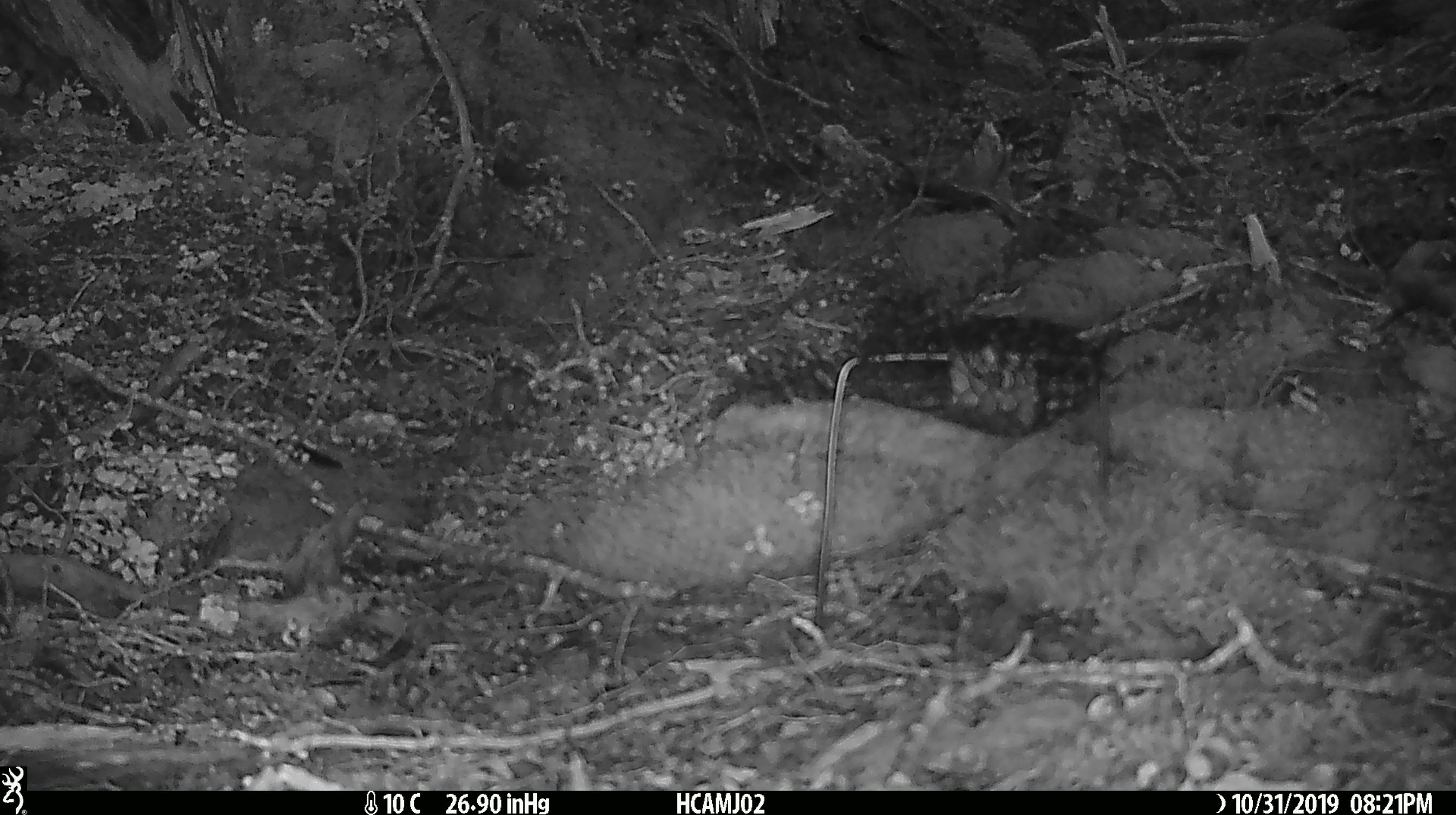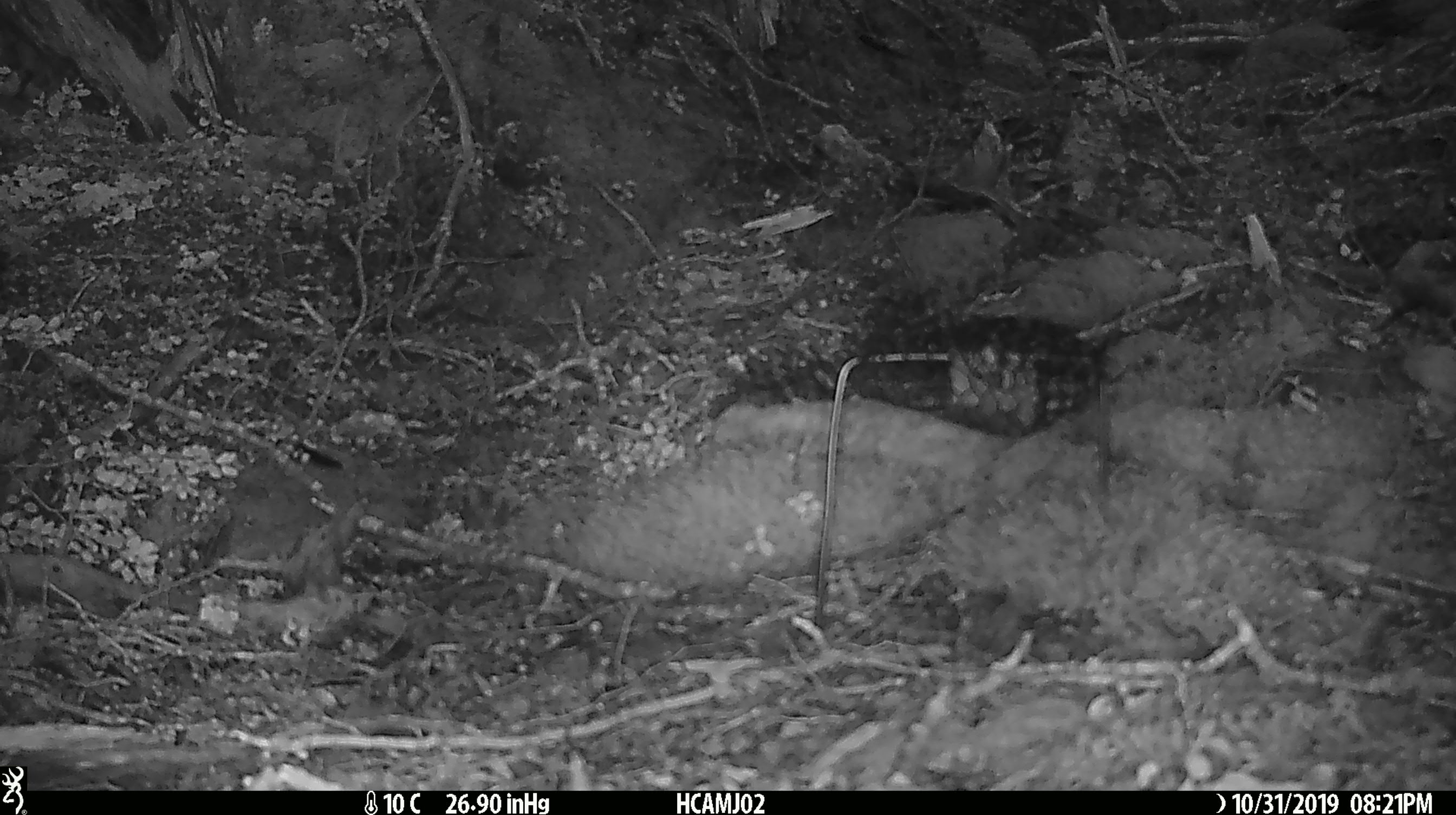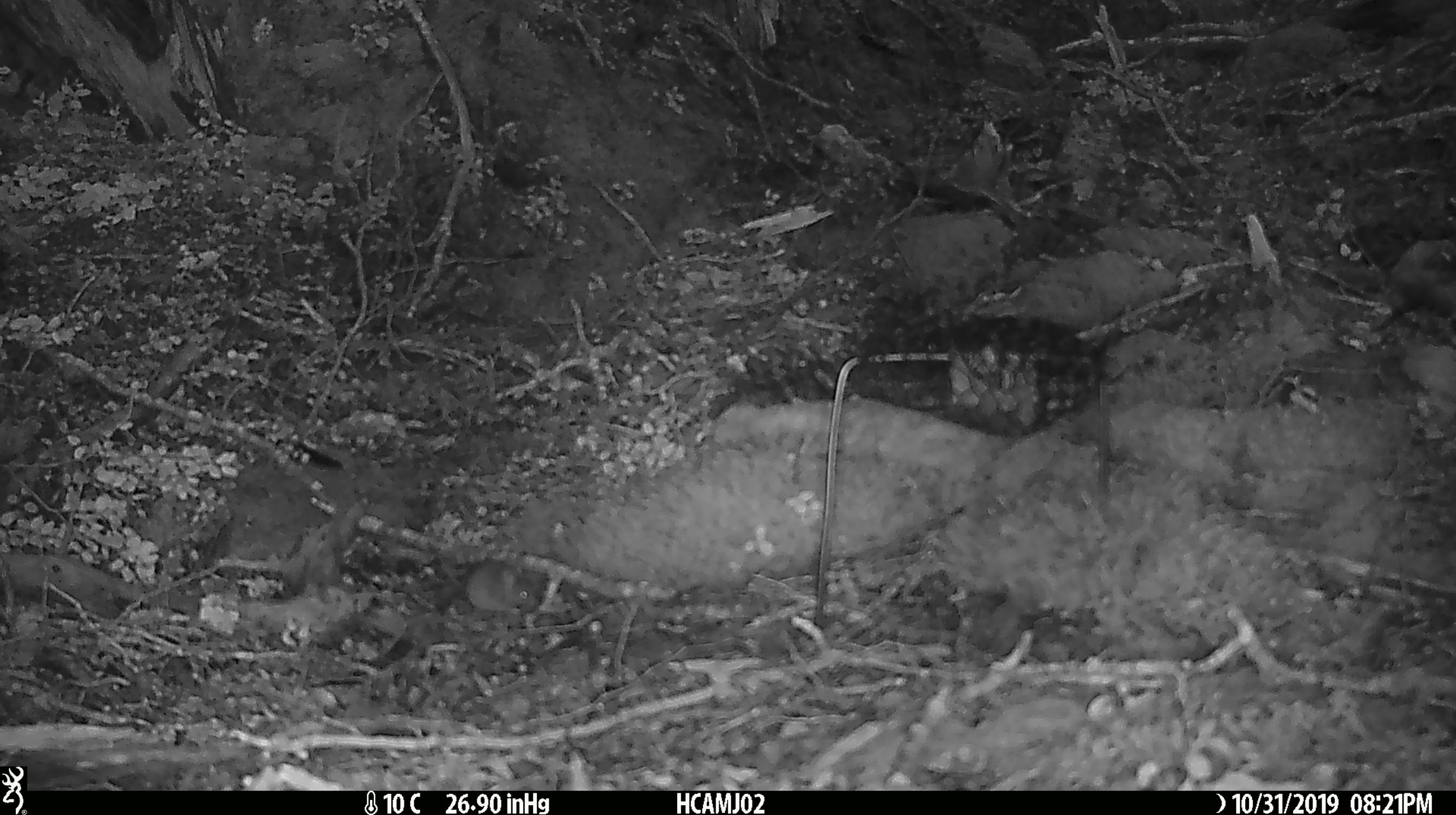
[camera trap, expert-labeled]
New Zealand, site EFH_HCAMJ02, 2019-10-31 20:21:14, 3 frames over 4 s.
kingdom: Animalia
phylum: Chordata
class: Mammalia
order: Rodentia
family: Muridae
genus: Mus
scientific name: Mus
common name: mouse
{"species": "mouse (Mus)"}